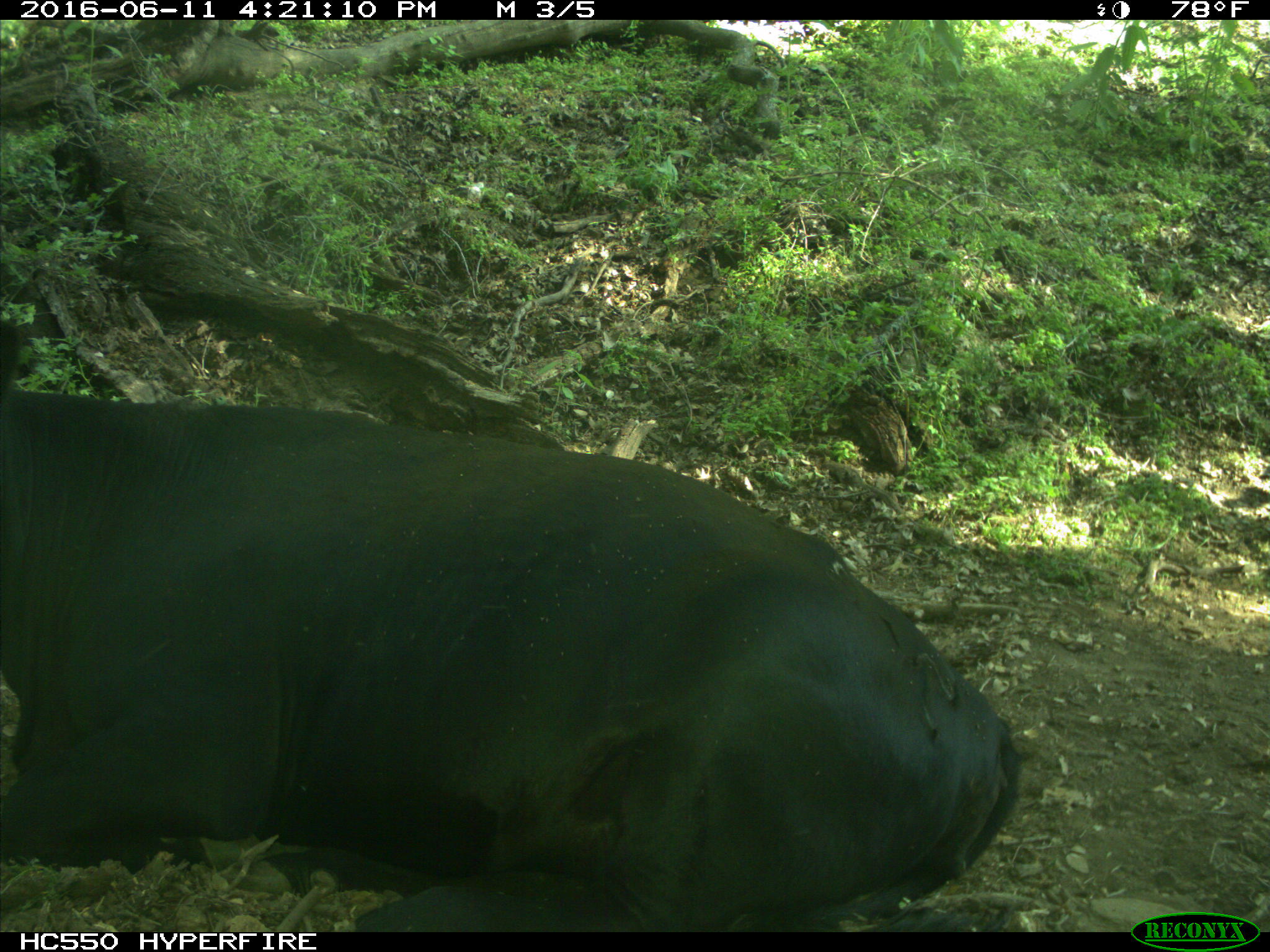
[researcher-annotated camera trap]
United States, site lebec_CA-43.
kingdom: Animalia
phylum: Chordata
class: Mammalia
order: Artiodactyla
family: Bovidae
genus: Bos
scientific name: Bos taurus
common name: domestic cow